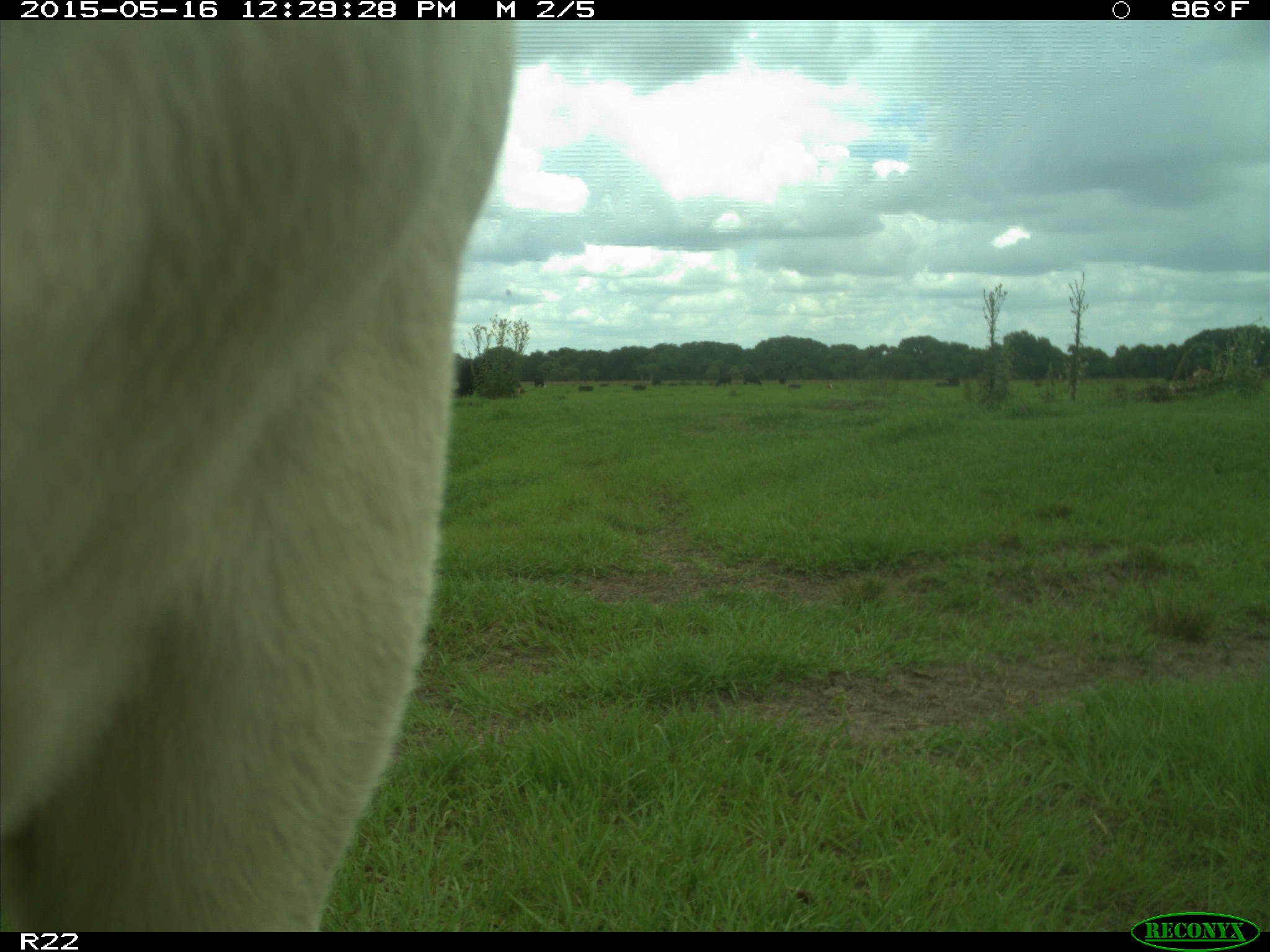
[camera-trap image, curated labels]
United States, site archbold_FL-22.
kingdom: Animalia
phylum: Chordata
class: Mammalia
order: Artiodactyla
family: Bovidae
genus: Bos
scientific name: Bos taurus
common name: domestic cow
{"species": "Bos taurus (domestic cow)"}